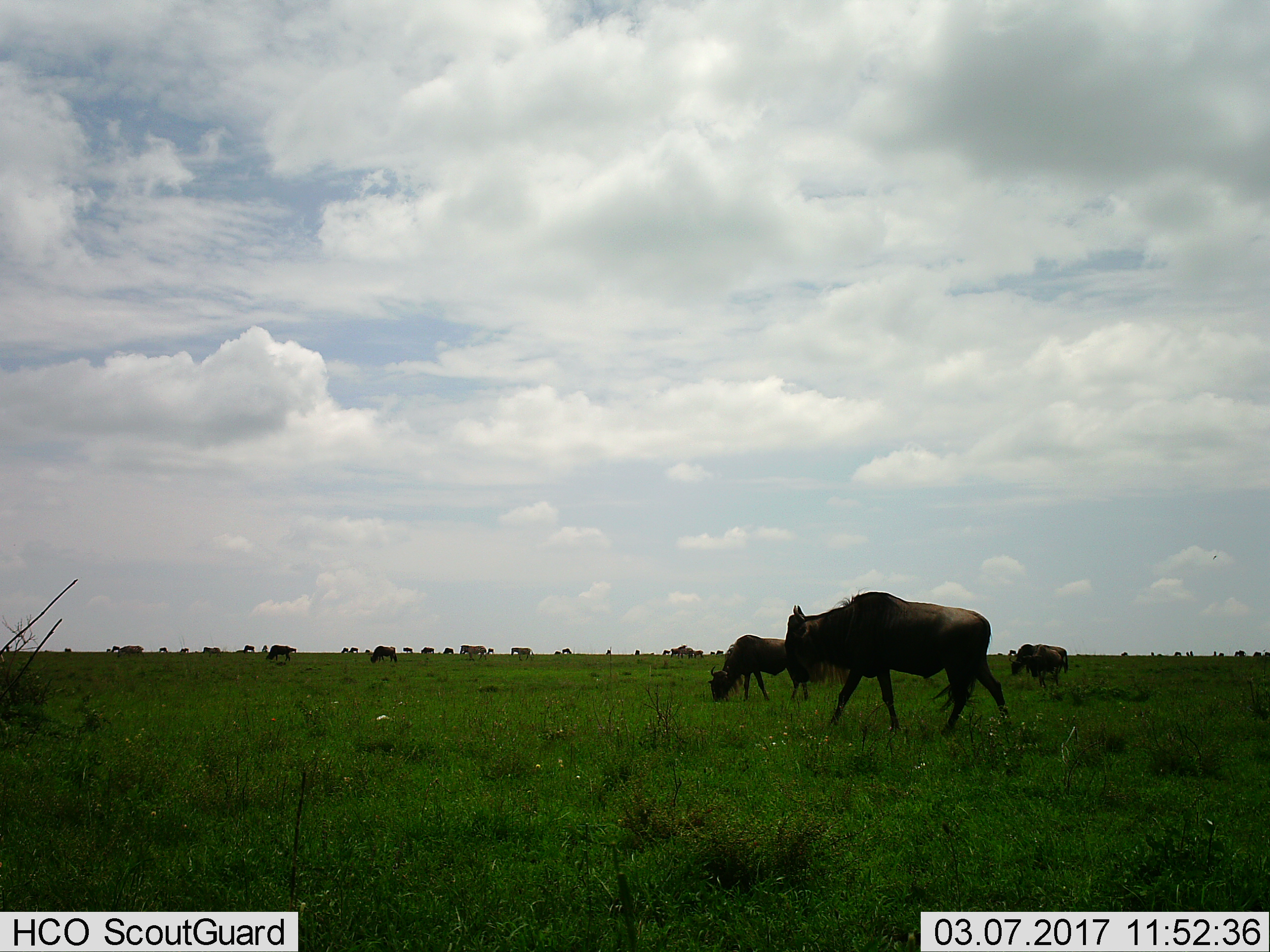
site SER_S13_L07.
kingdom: Animalia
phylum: Chordata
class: Mammalia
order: Artiodactyla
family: Bovidae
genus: Connochaetes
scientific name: Connochaetes taurinus taurinus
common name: blue wildebeest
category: wildebeestblue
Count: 11-50.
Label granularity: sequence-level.